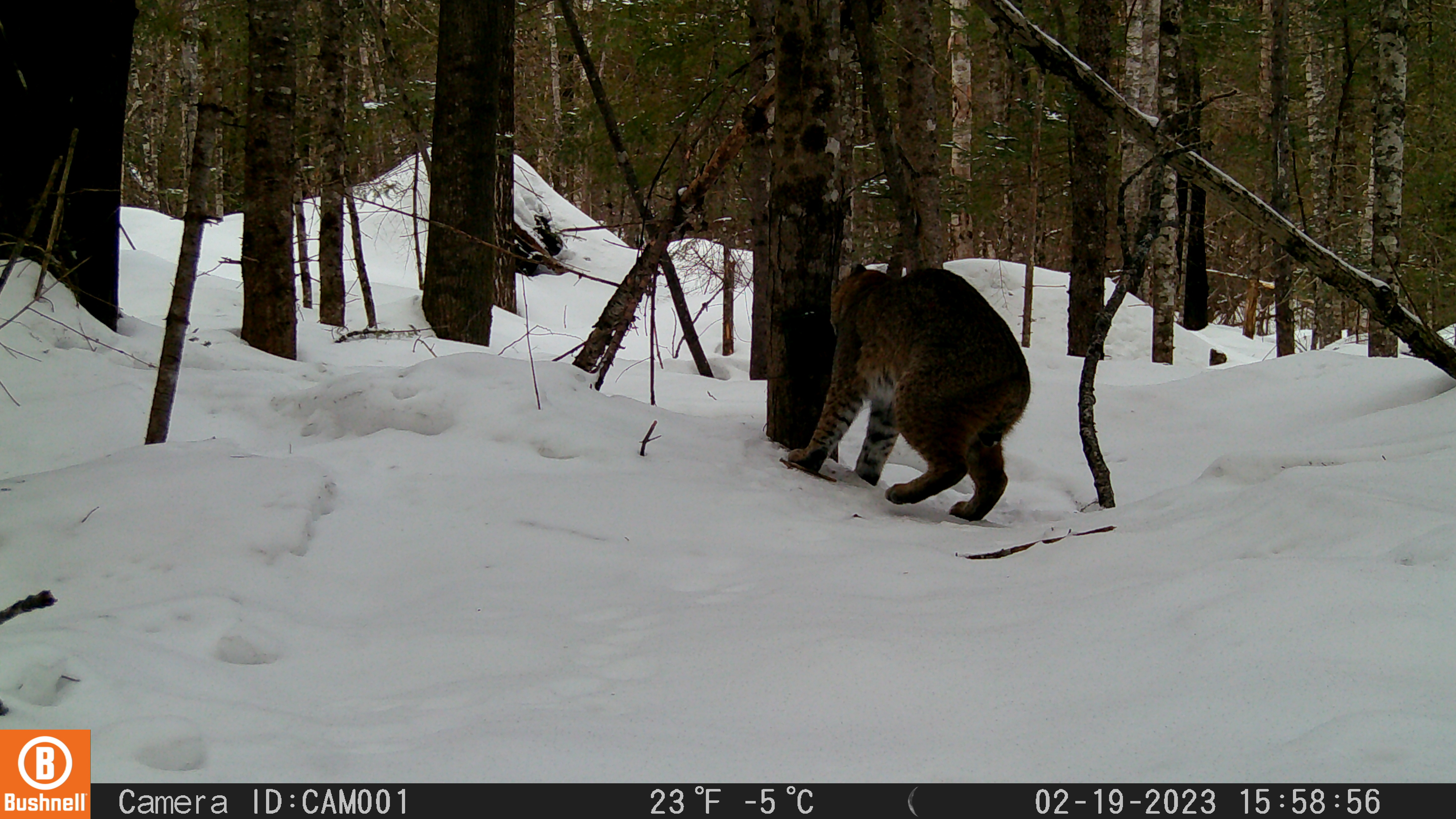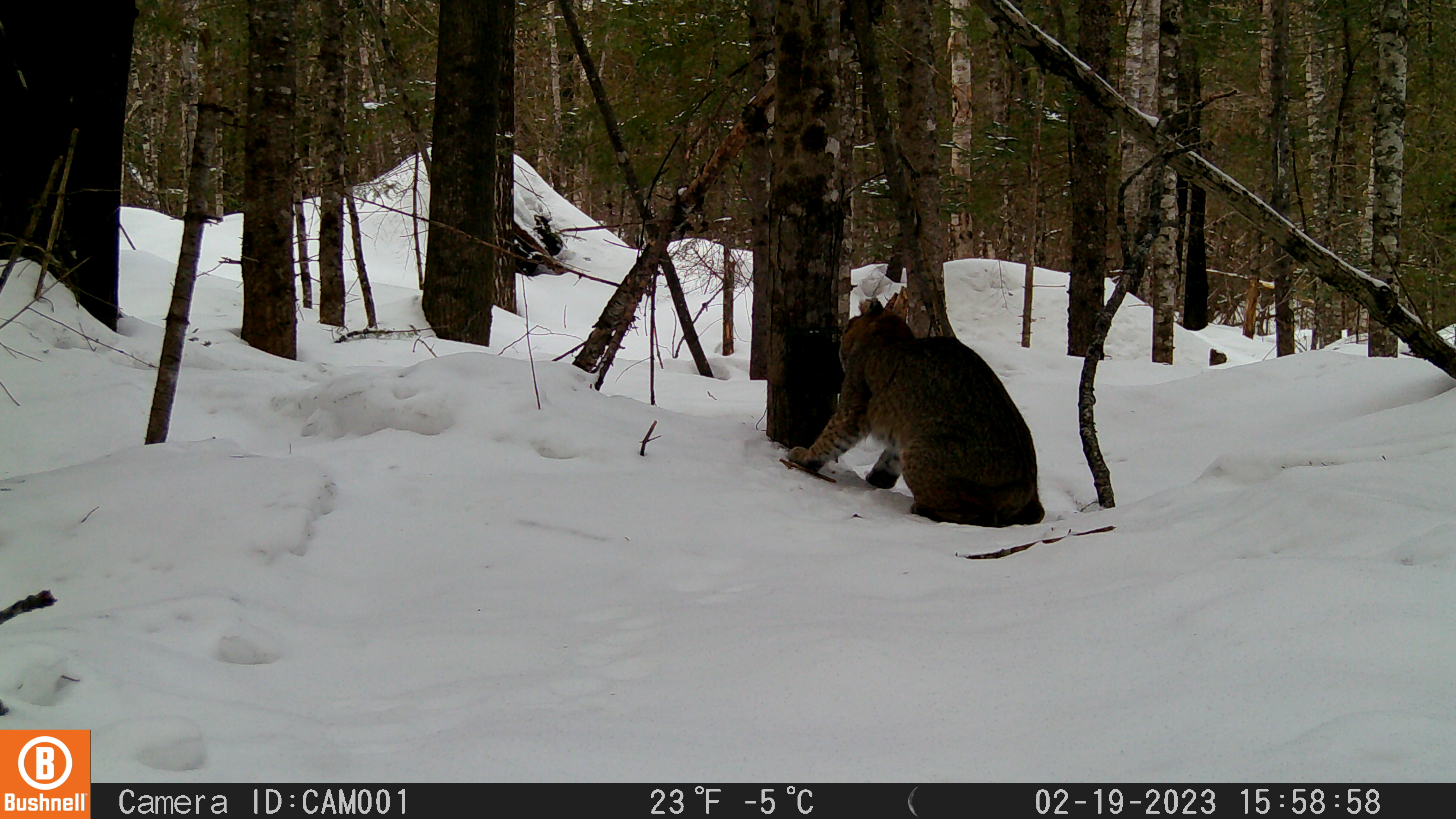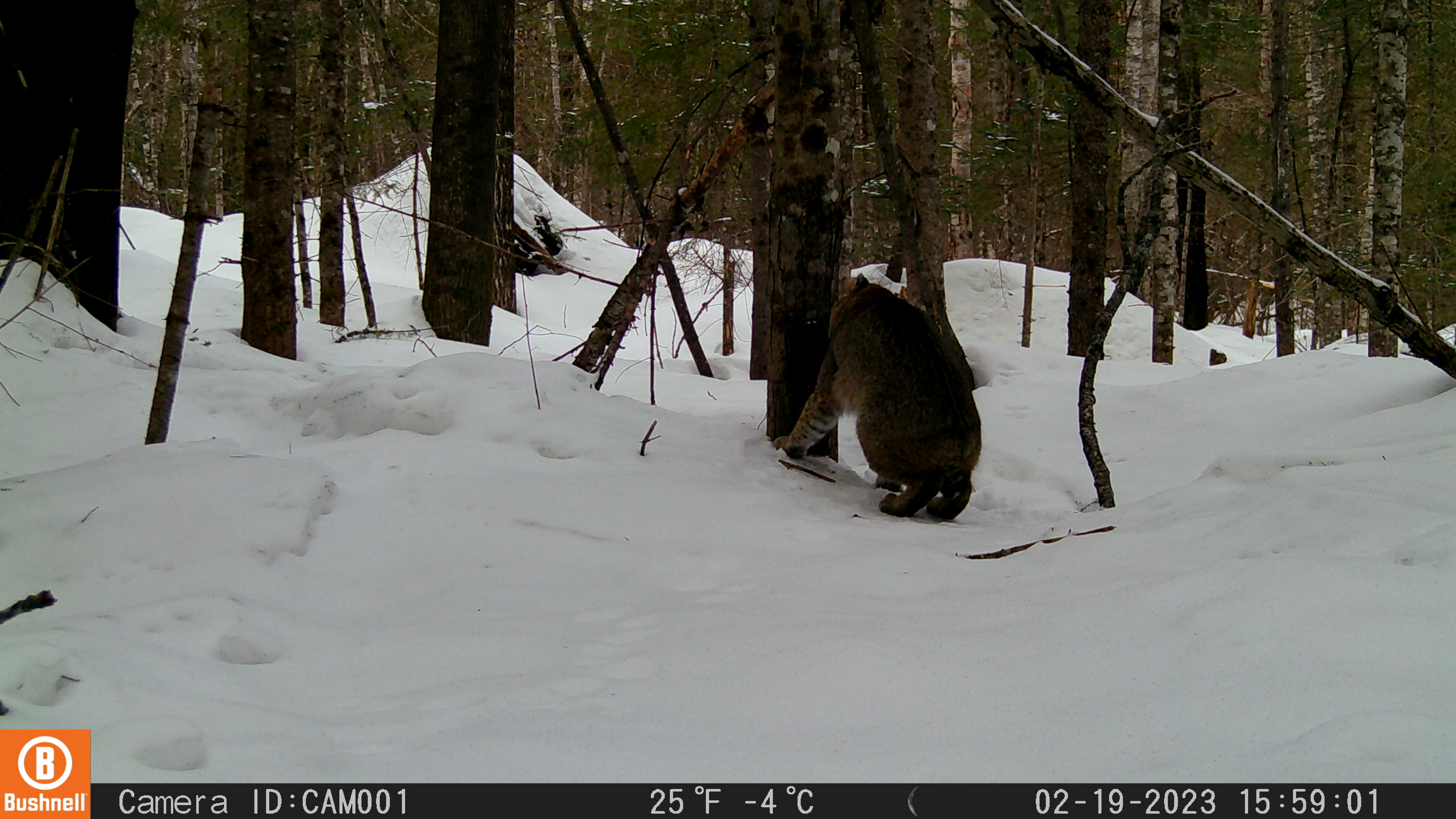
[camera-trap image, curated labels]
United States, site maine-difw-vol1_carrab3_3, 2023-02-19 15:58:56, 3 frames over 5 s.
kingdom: Animalia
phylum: Chordata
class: Mammalia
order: Carnivora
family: Felidae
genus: Lynx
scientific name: Lynx rufus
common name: bobcat